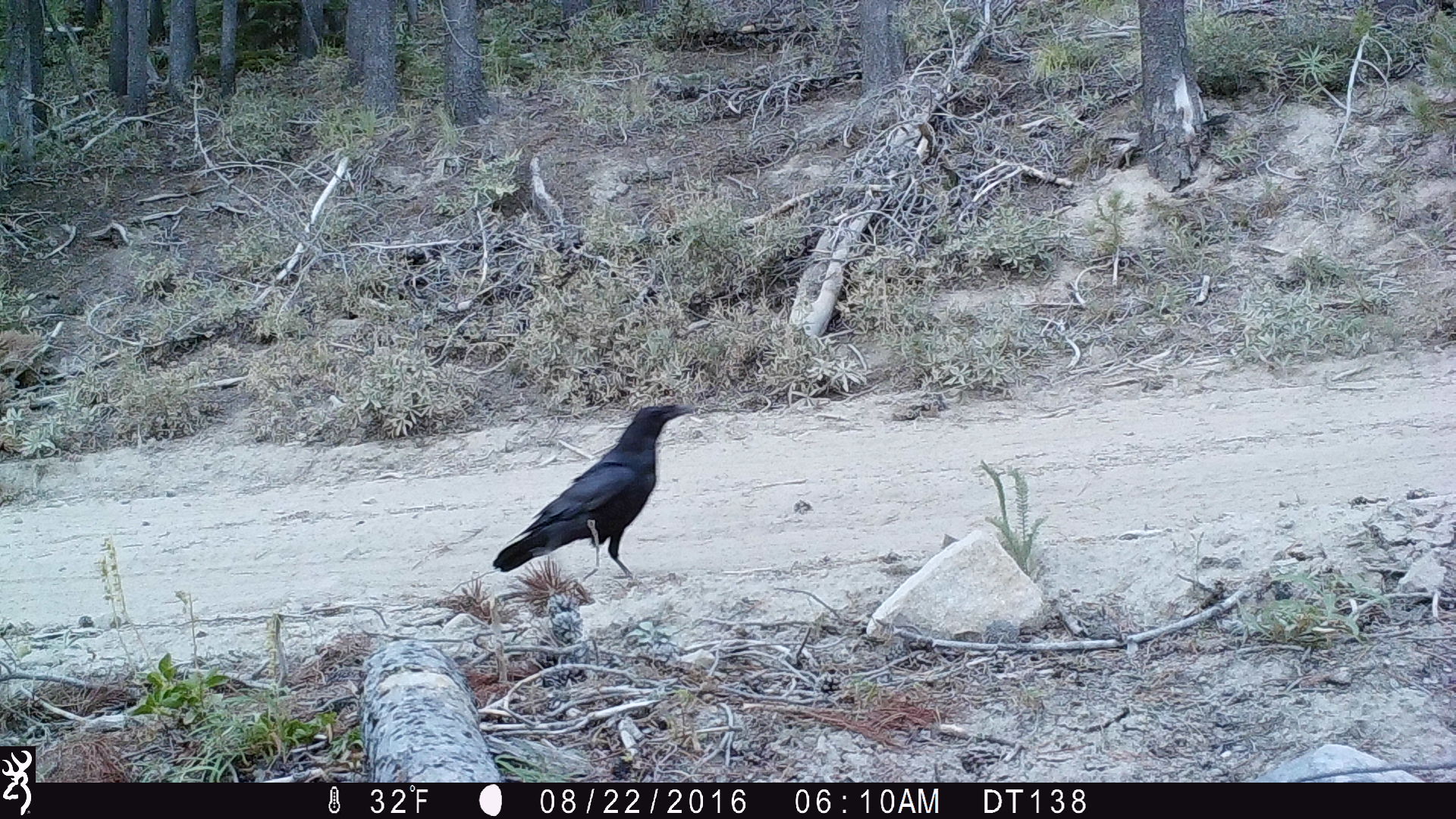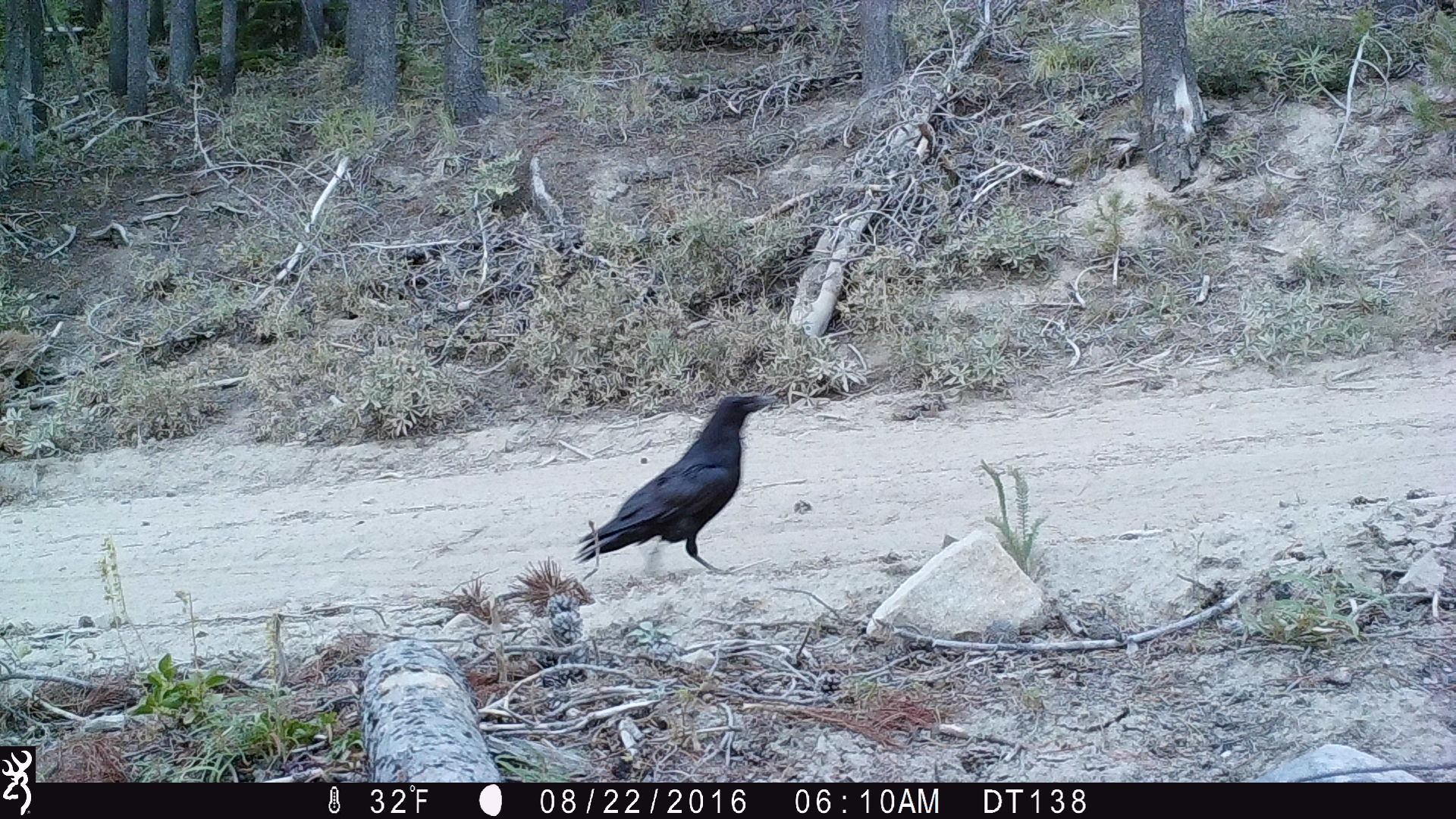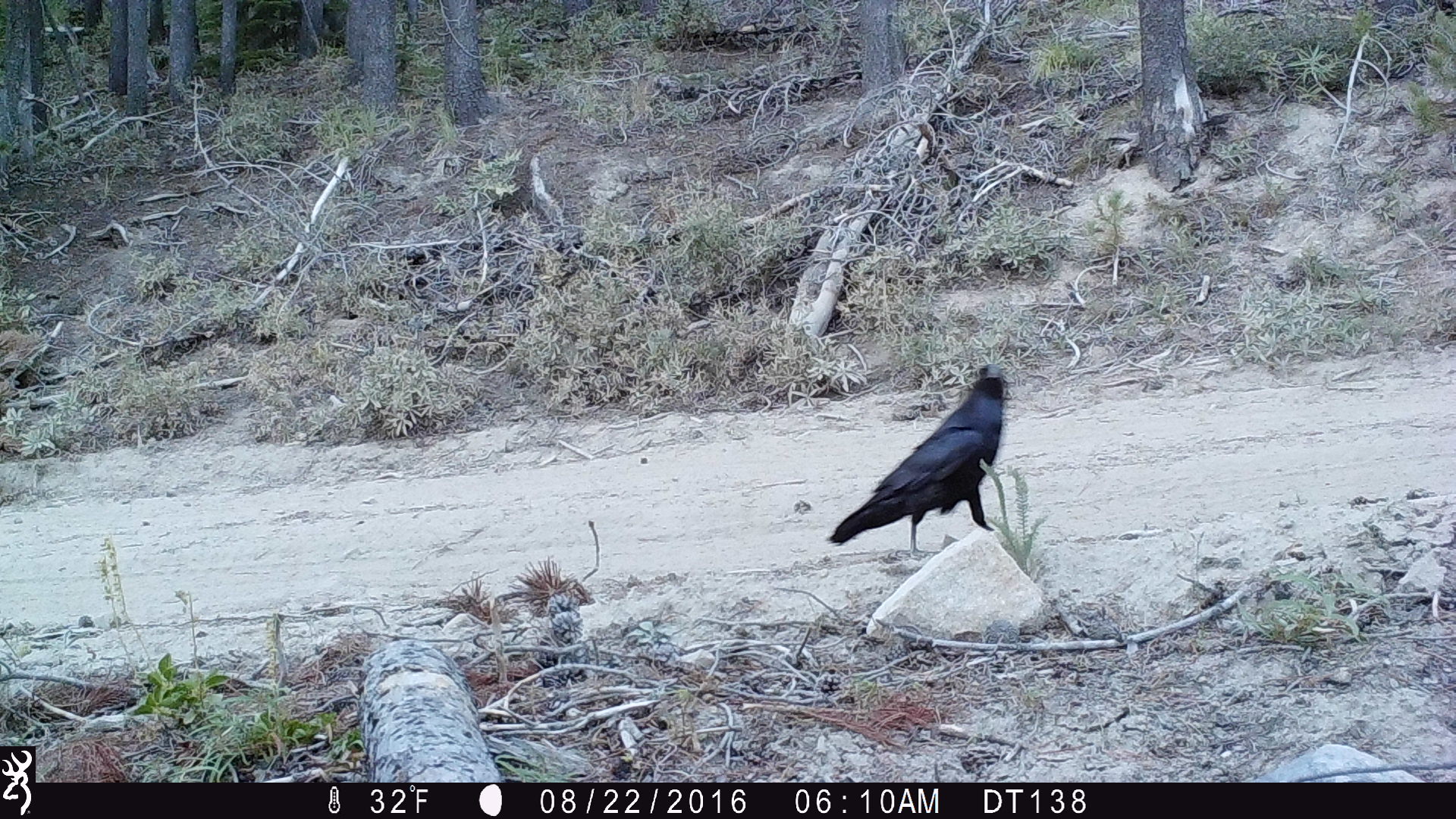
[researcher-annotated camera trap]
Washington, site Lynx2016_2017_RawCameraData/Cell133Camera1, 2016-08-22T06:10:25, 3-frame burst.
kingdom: Animalia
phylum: Chordata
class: Aves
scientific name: Aves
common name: birds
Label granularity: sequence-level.